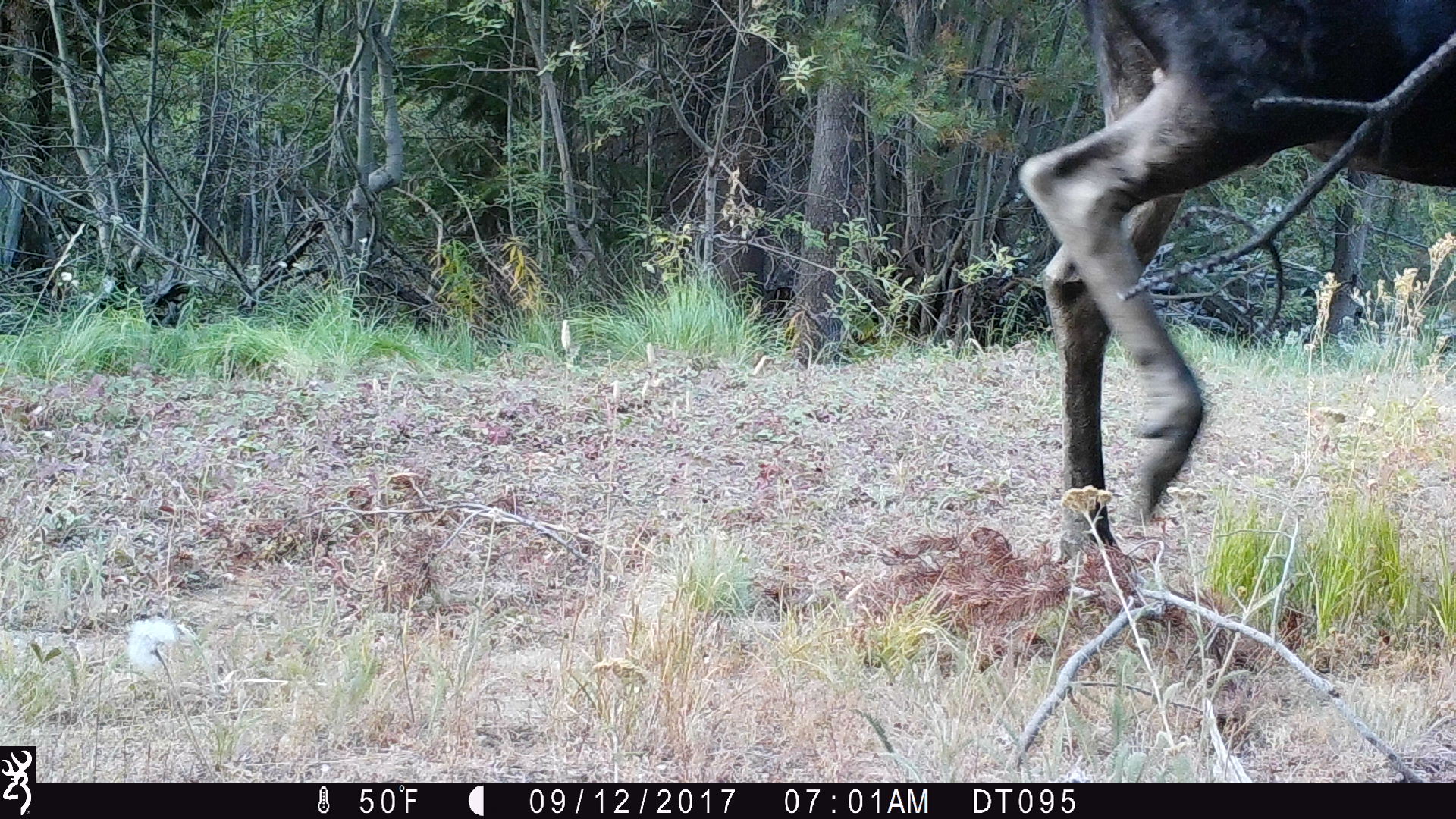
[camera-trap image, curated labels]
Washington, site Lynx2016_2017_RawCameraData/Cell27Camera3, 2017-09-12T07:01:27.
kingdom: Animalia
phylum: Chordata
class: Mammalia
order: Artiodactyla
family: Cervidae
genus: Alces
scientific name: Alces alces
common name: moose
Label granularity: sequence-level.